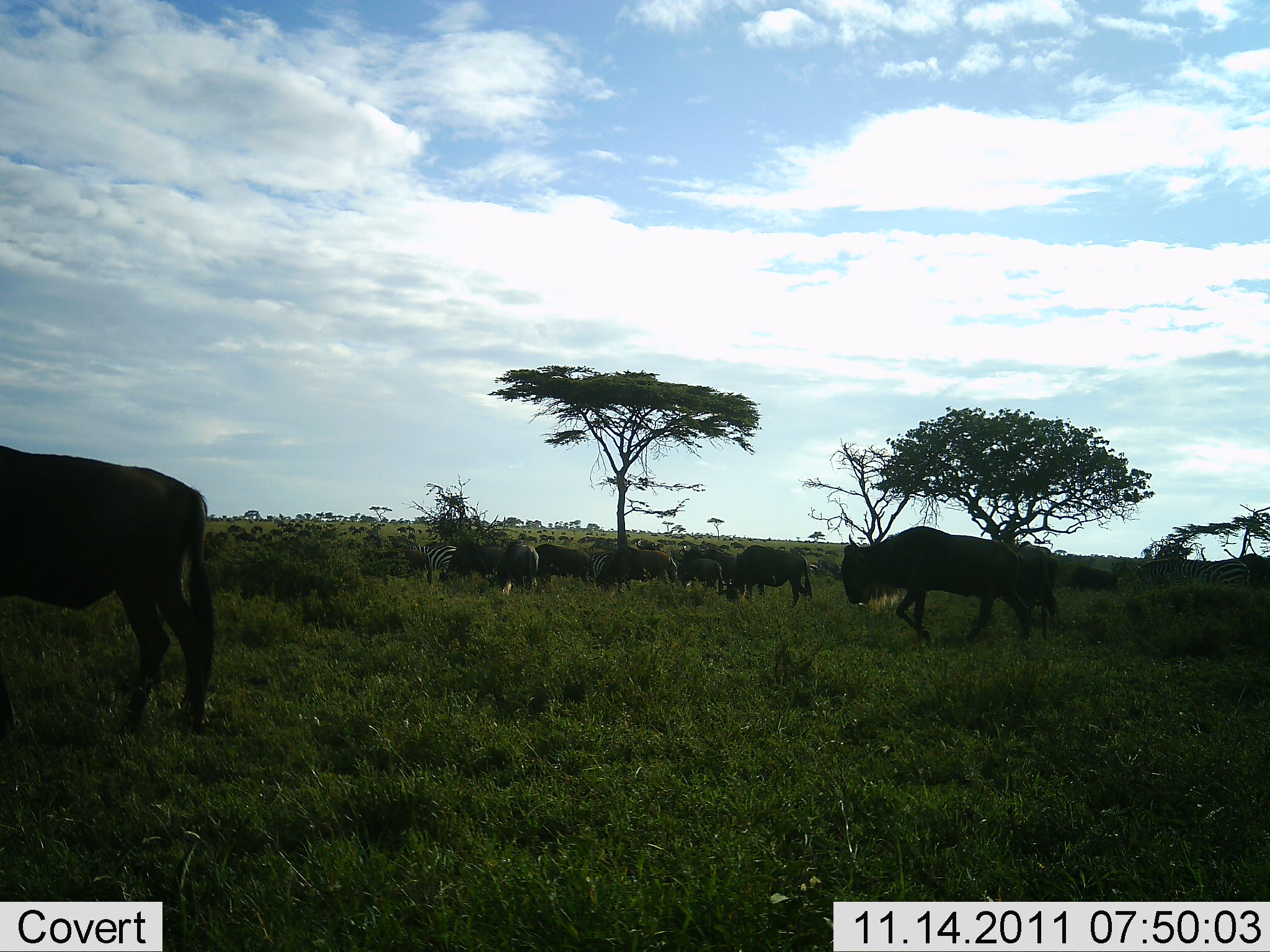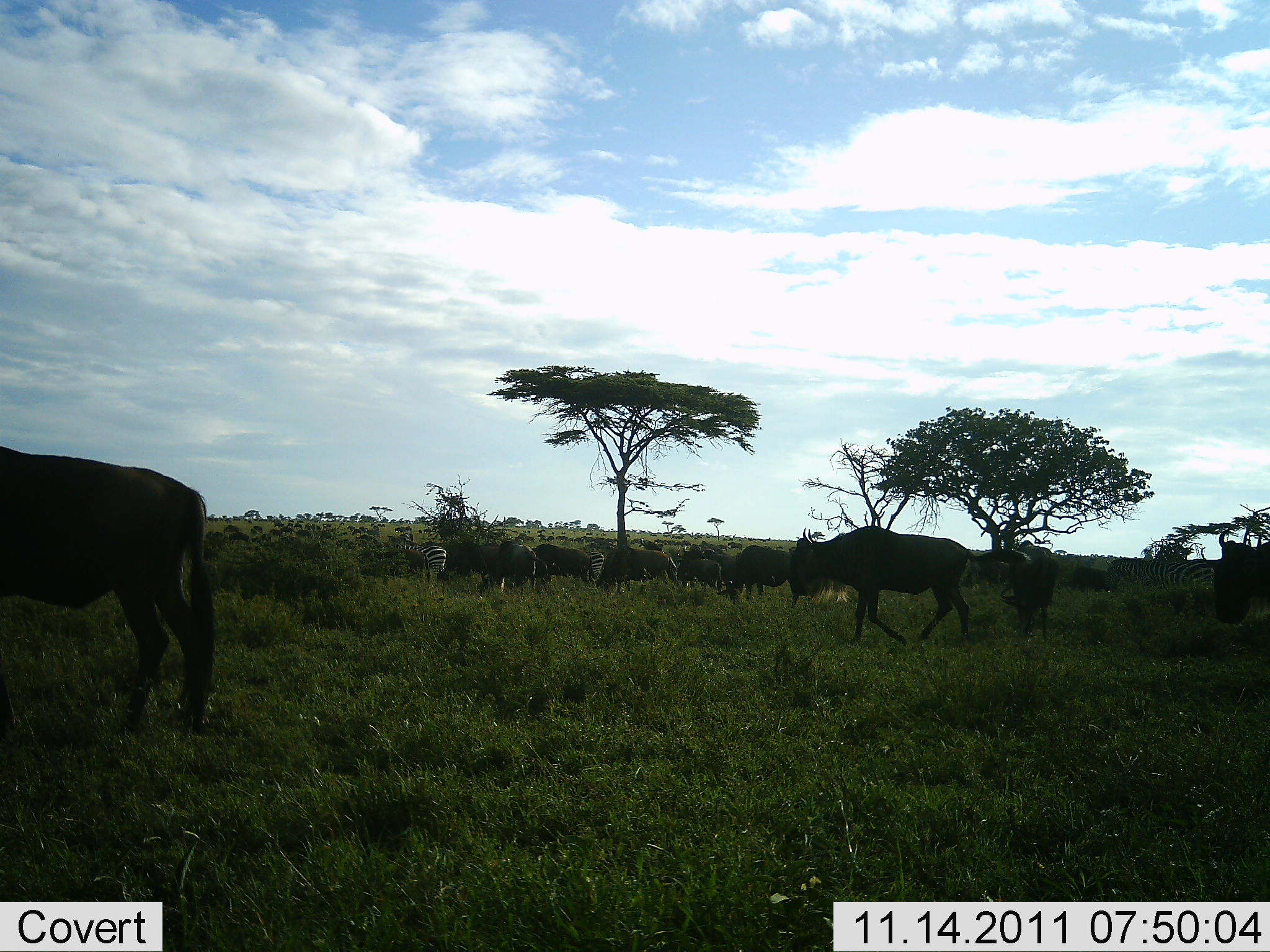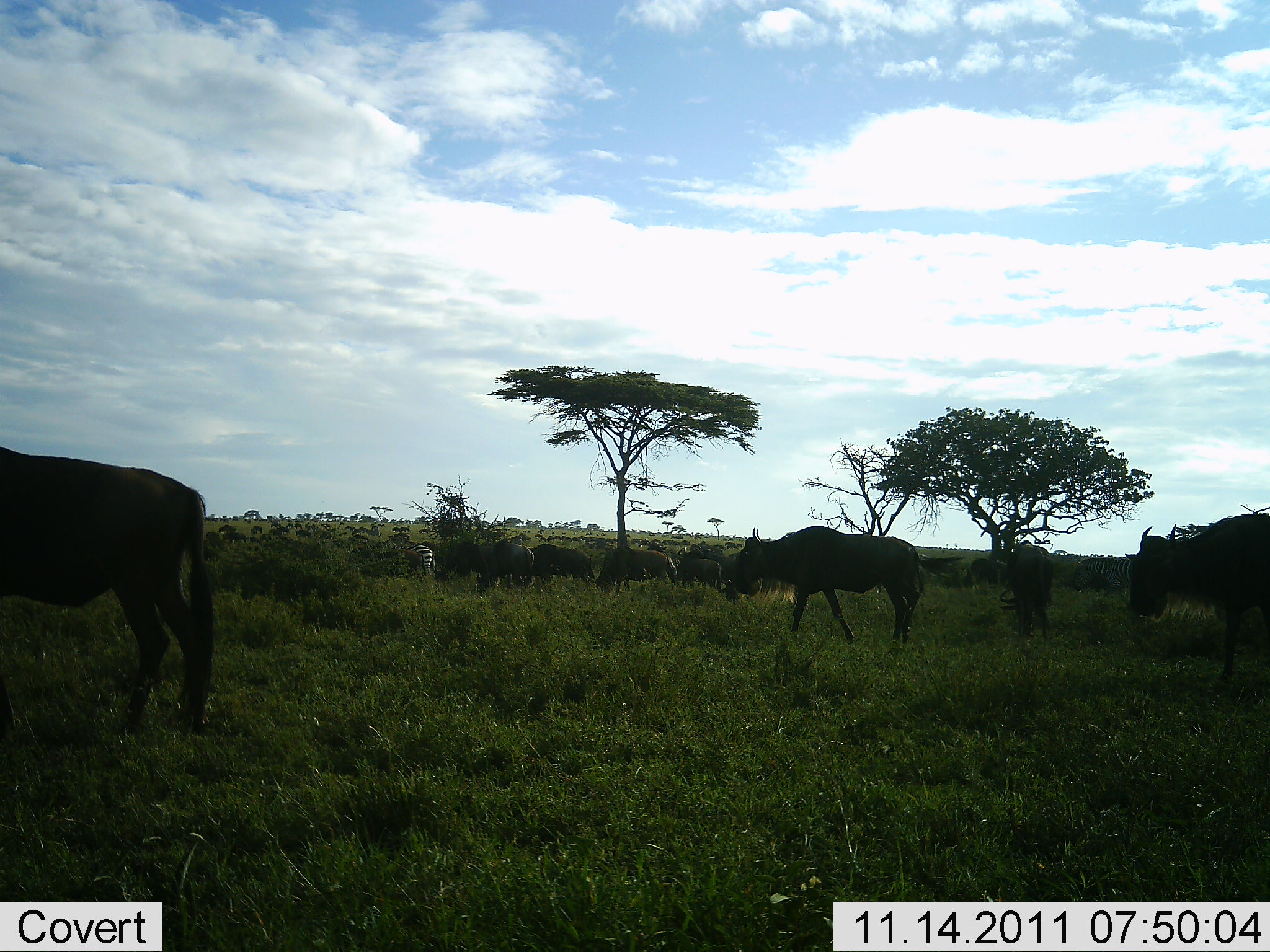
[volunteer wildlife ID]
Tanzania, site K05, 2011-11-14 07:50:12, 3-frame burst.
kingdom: Animalia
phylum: Chordata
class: Mammalia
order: Artiodactyla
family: Bovidae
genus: Connochaetes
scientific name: Connochaetes taurinus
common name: blue wildebeest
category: wildebeest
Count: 11-50.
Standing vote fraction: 29%.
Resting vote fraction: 0%.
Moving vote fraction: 95%.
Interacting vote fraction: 0%.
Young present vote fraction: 10%.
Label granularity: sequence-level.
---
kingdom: Animalia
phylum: Chordata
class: Mammalia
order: Perissodactyla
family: Equidae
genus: Equus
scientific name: Equus quagga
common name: plains zebra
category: zebra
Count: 1.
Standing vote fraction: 38%.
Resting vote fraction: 0%.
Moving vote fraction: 62%.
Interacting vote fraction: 0%.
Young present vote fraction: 0%.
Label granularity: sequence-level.